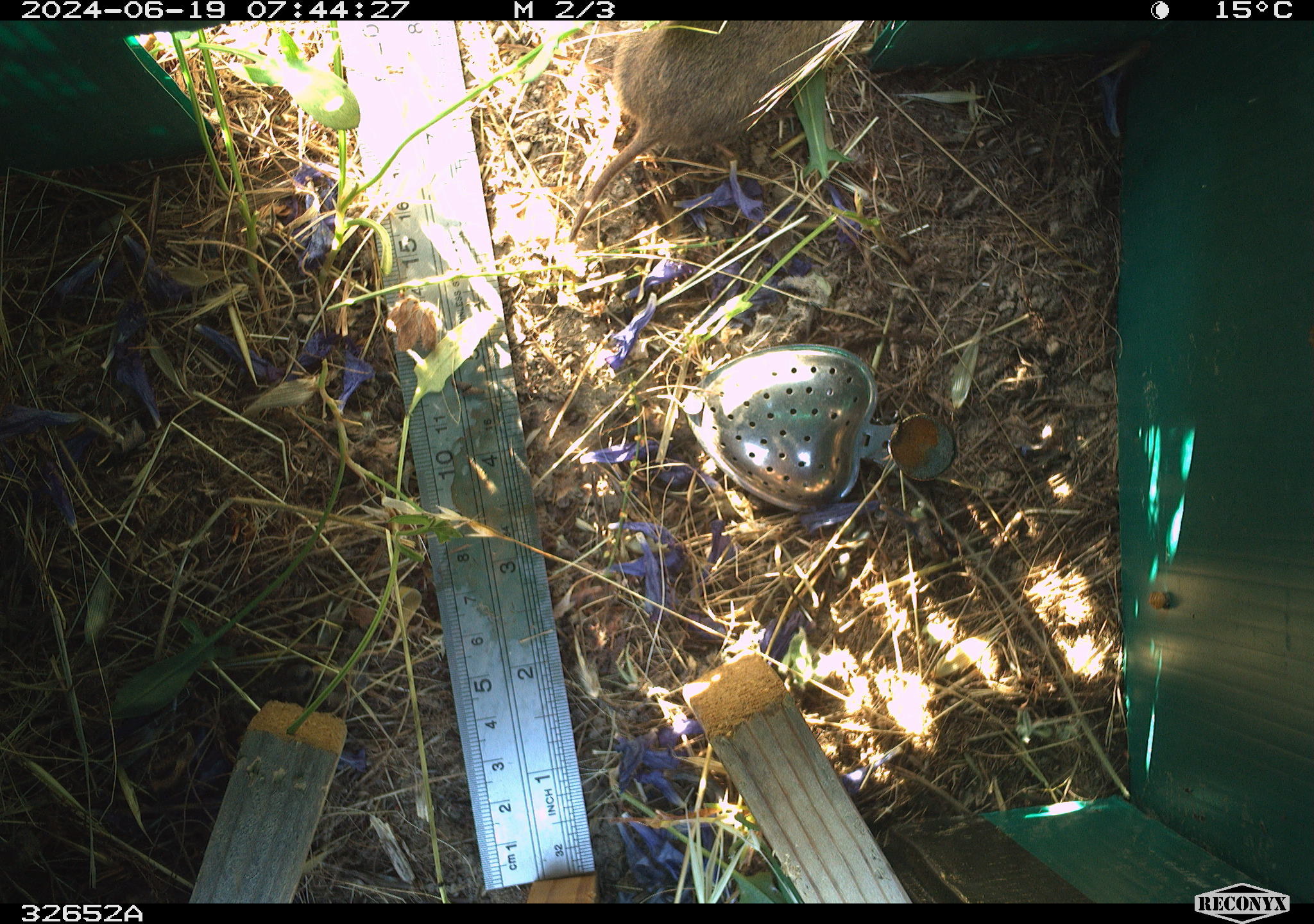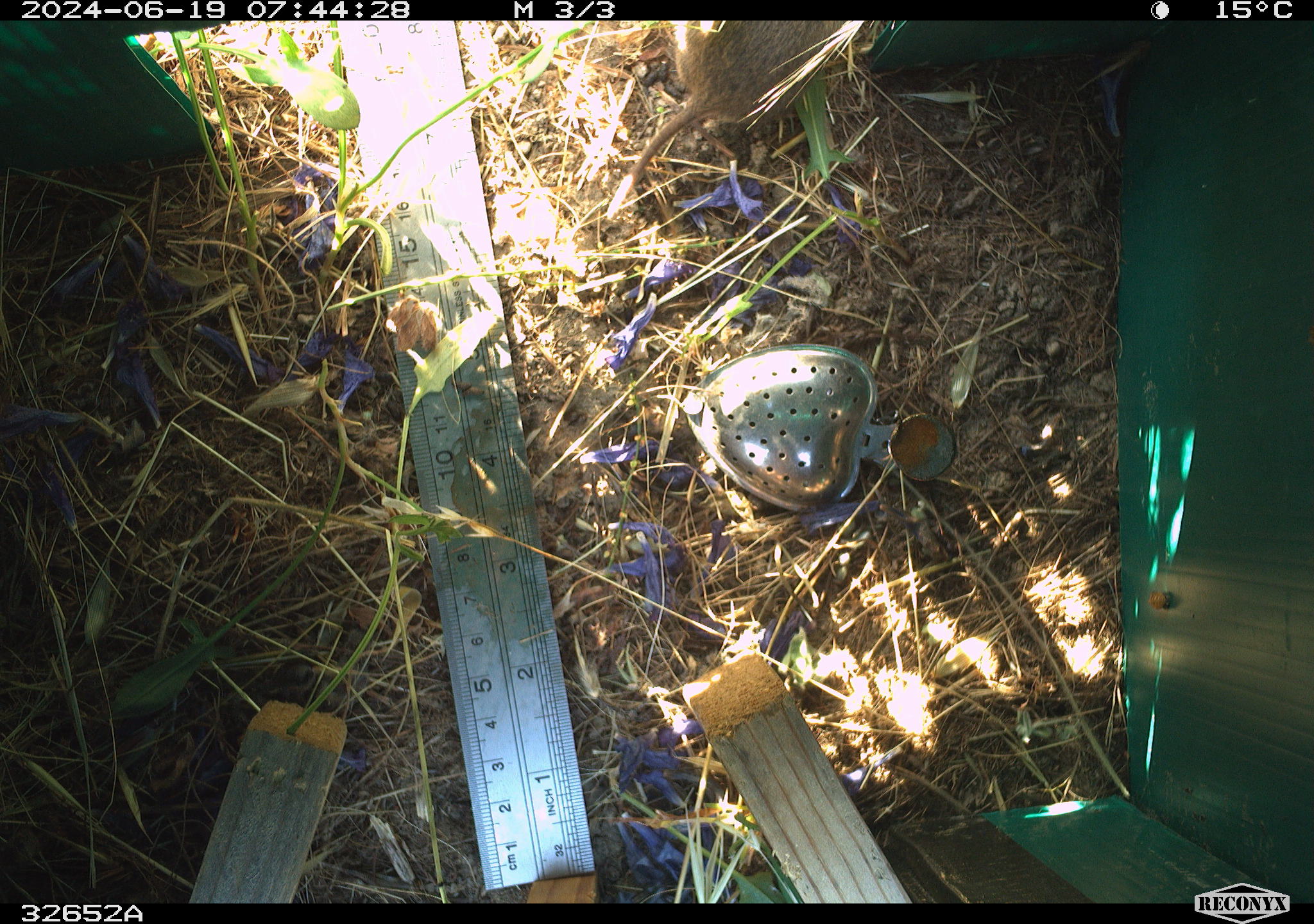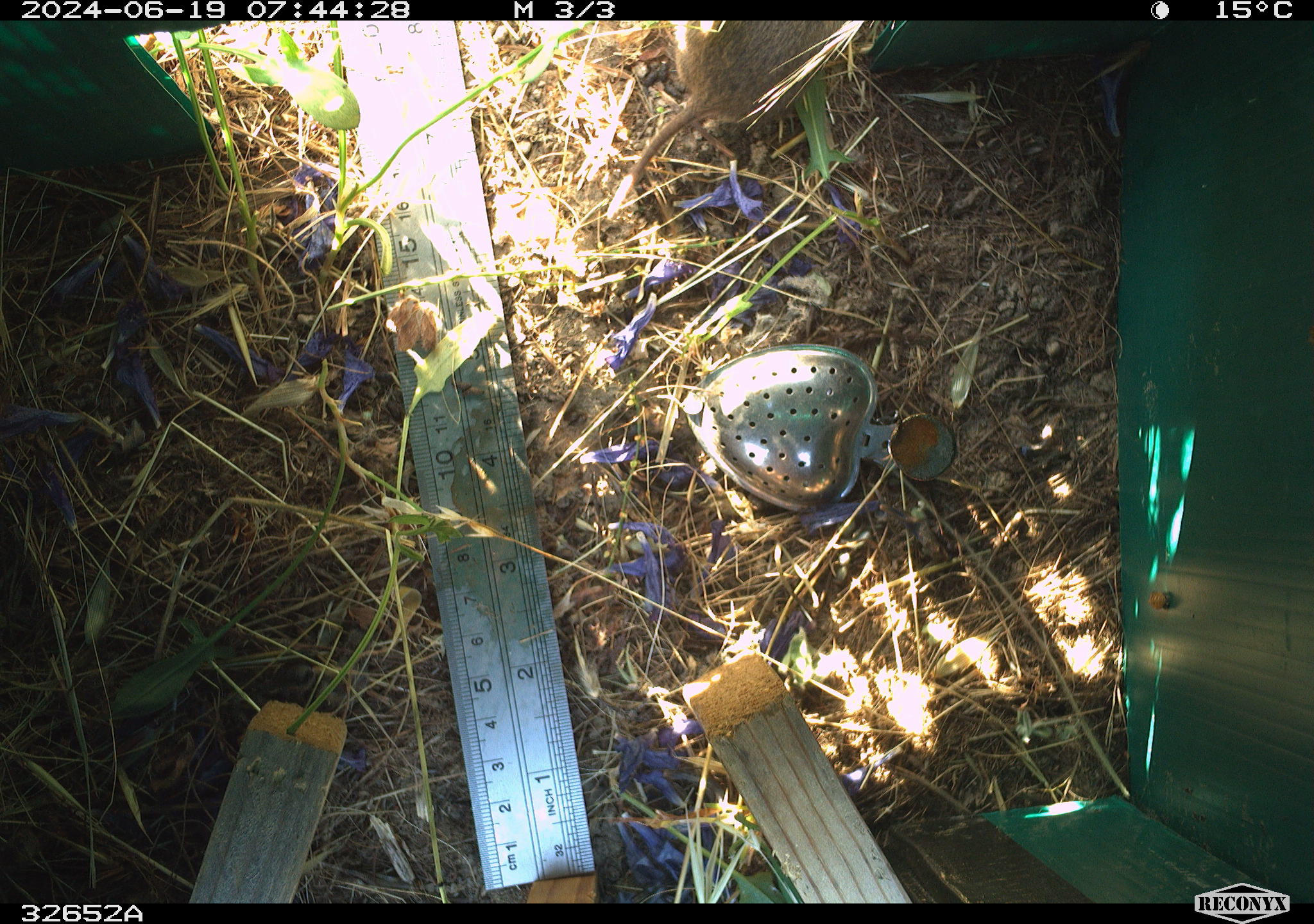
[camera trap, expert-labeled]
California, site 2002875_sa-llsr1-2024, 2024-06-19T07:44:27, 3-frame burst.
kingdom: Animalia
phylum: Chordata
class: Mammalia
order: Rodentia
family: Cricetidae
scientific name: Arvicolinae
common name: voles, lemmings, and muskrats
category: arvicolinae subfamily